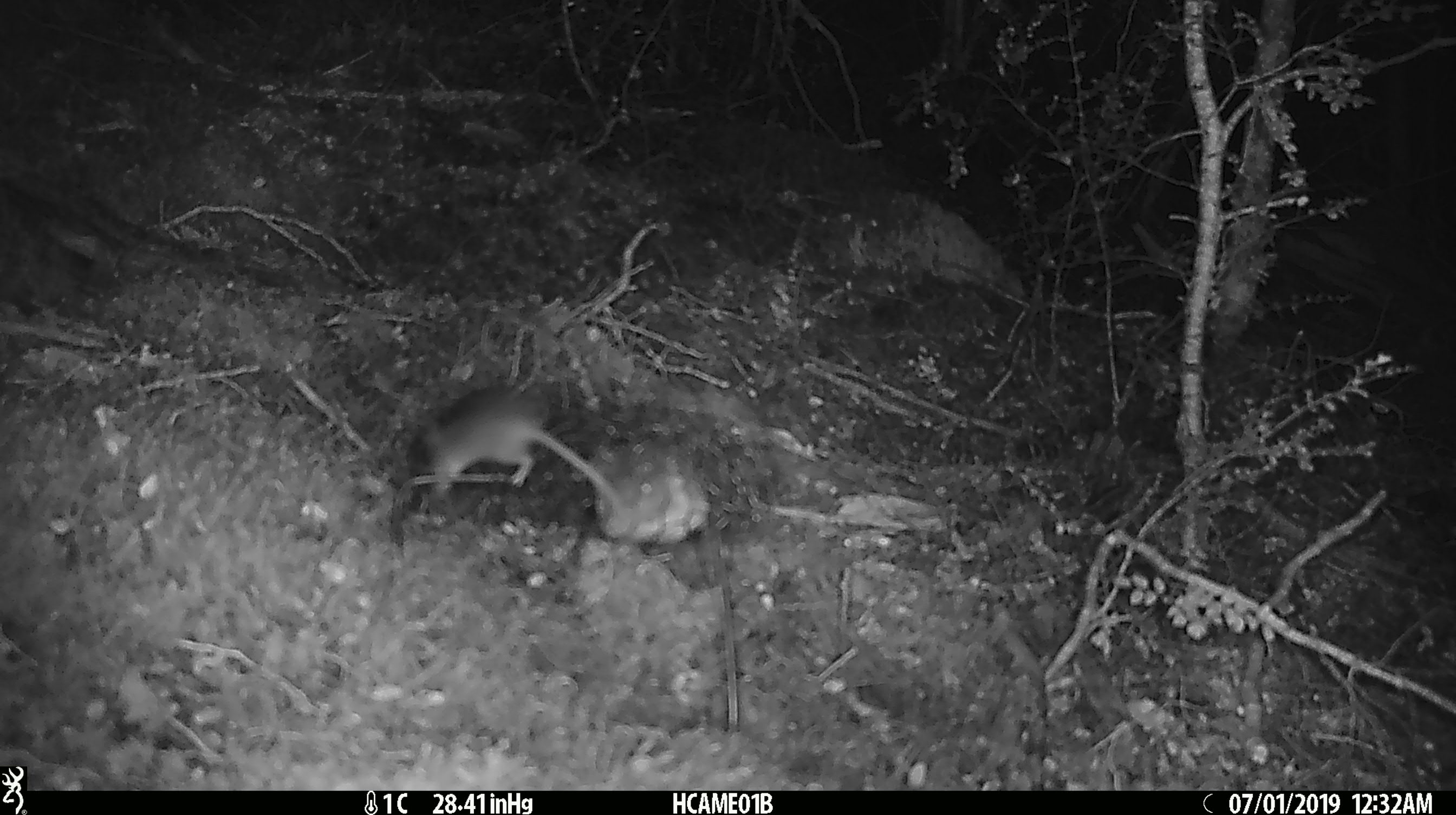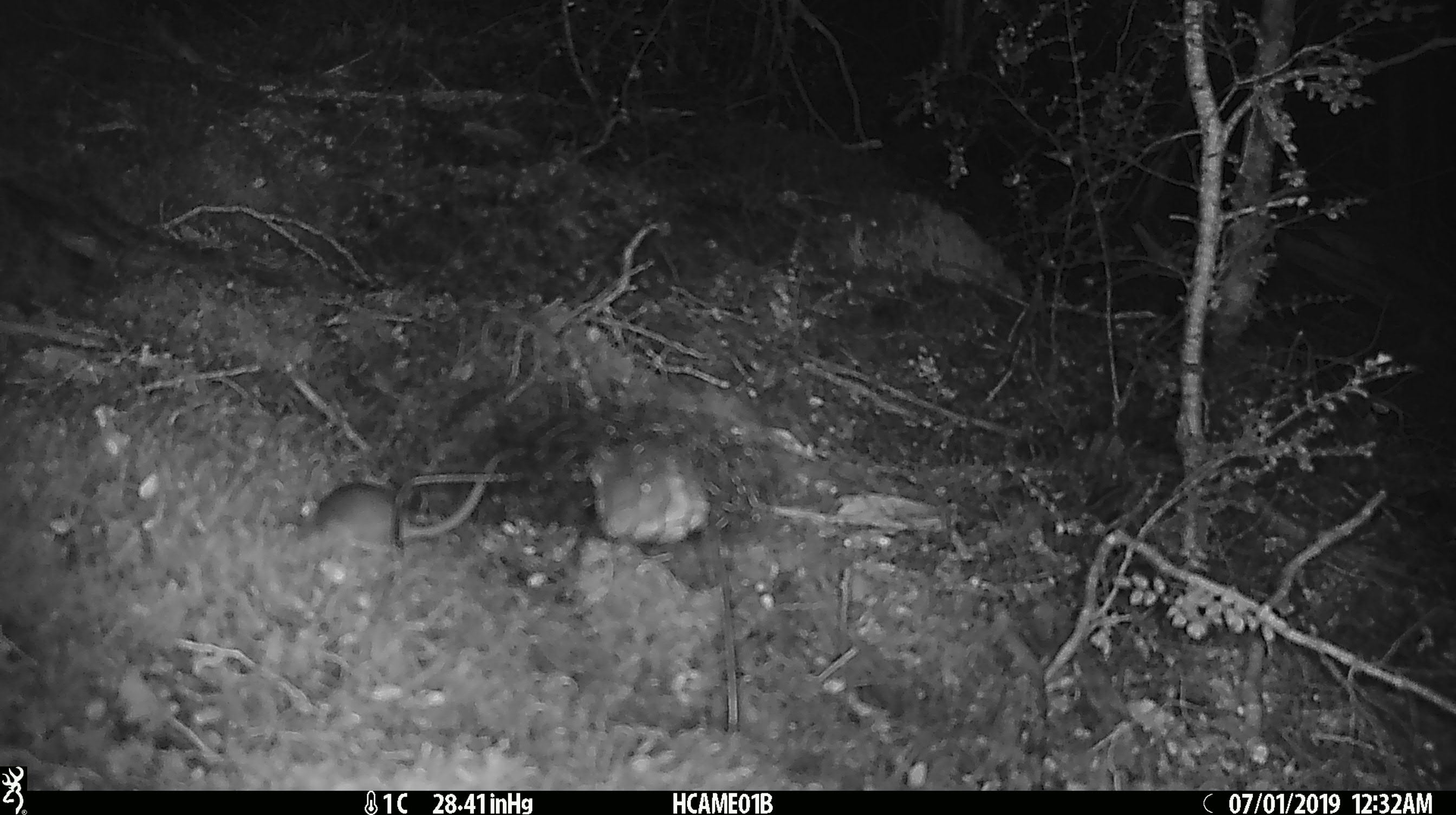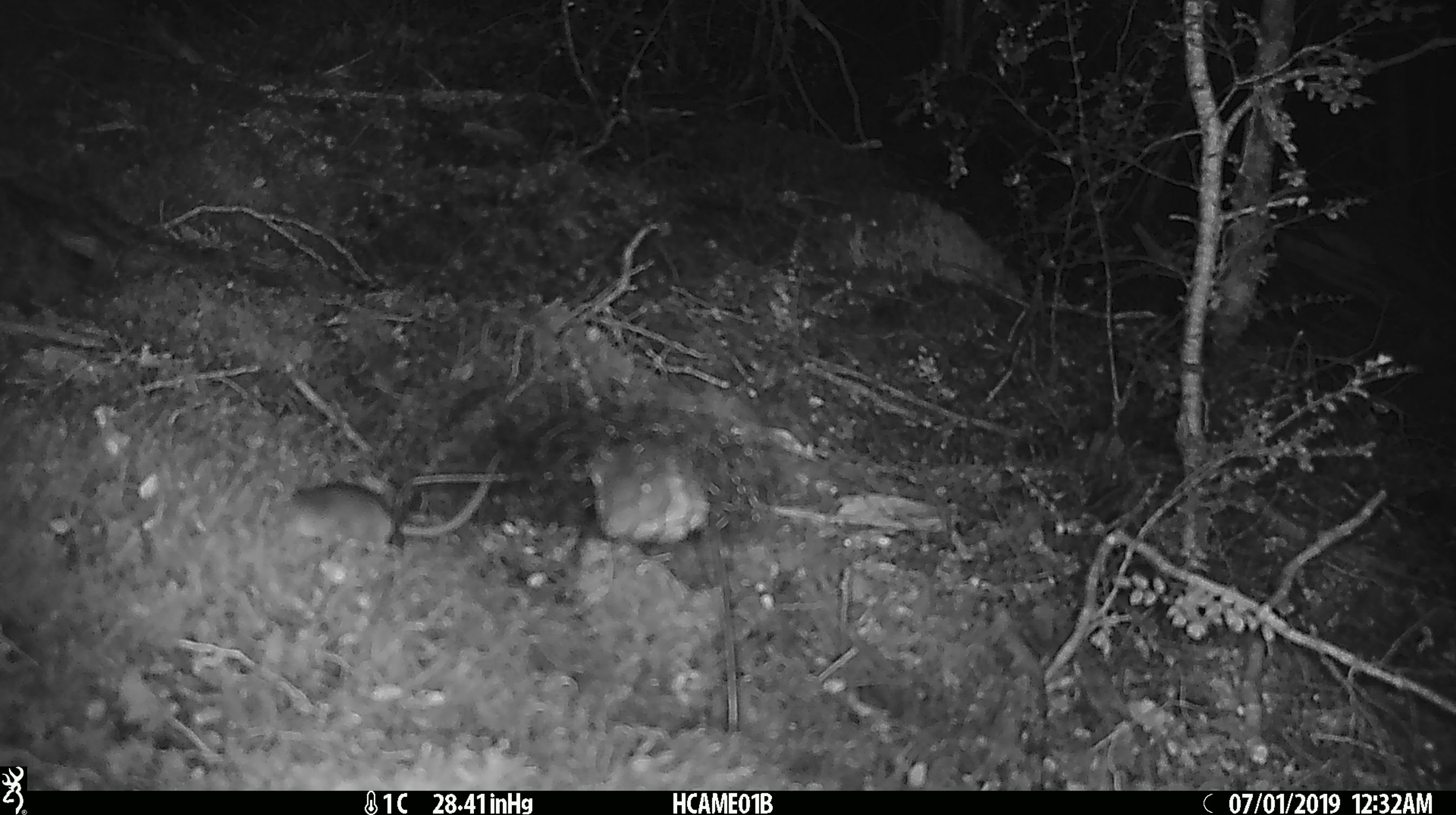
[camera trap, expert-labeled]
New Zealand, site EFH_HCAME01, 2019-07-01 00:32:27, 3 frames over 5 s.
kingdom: Animalia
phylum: Chordata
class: Mammalia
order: Rodentia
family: Muridae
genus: Mus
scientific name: Mus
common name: mouse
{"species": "mouse (Mus)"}